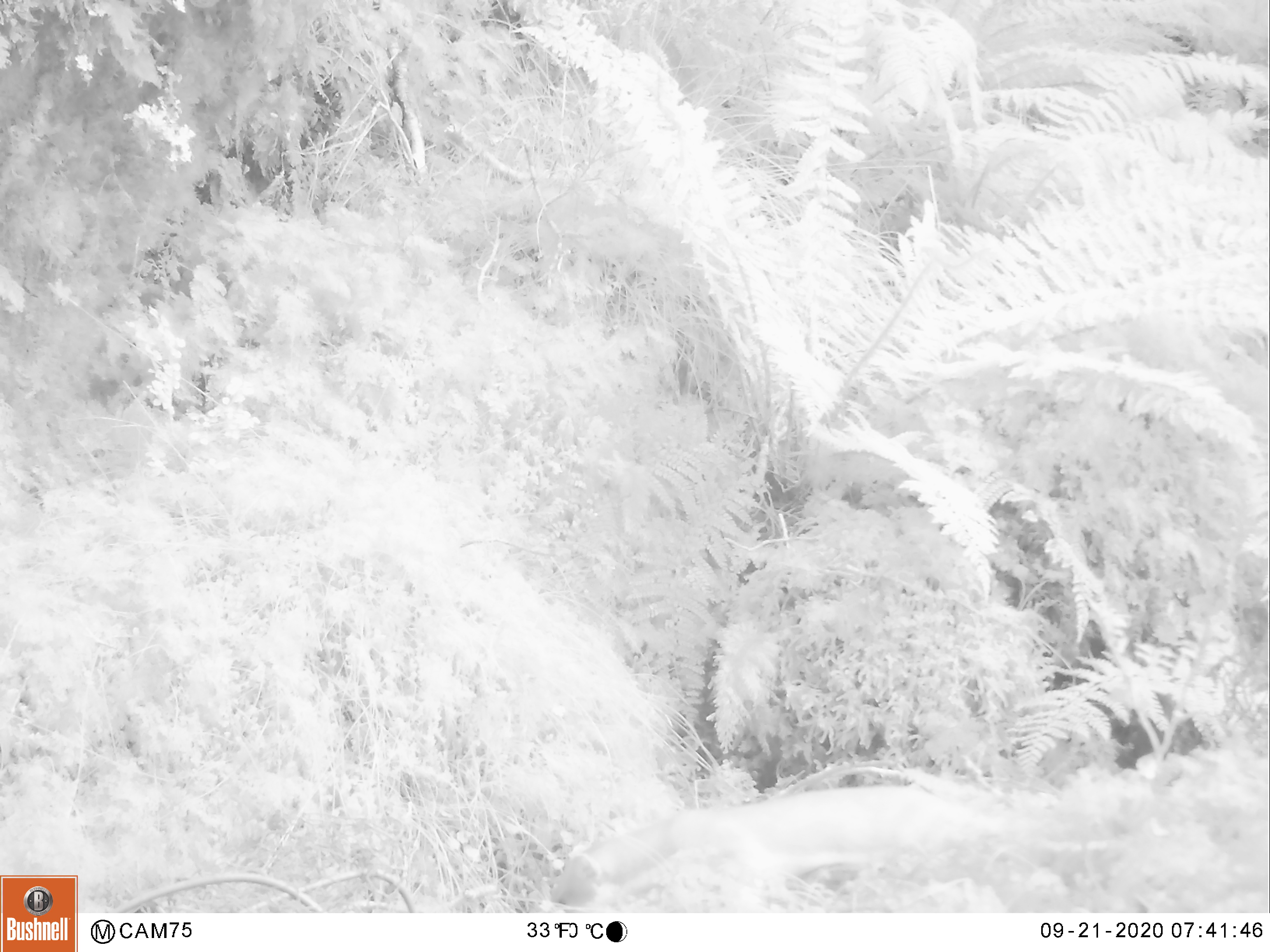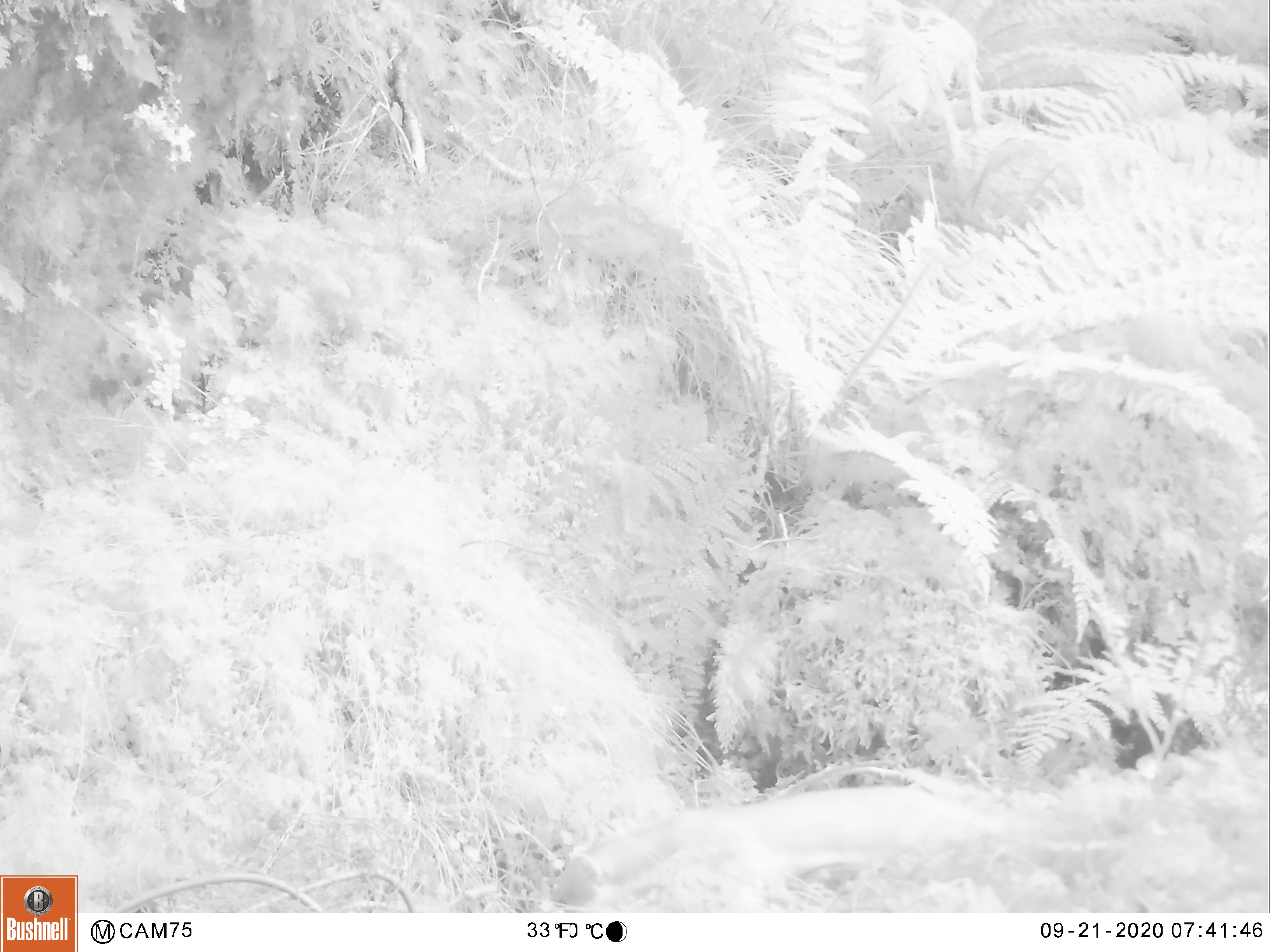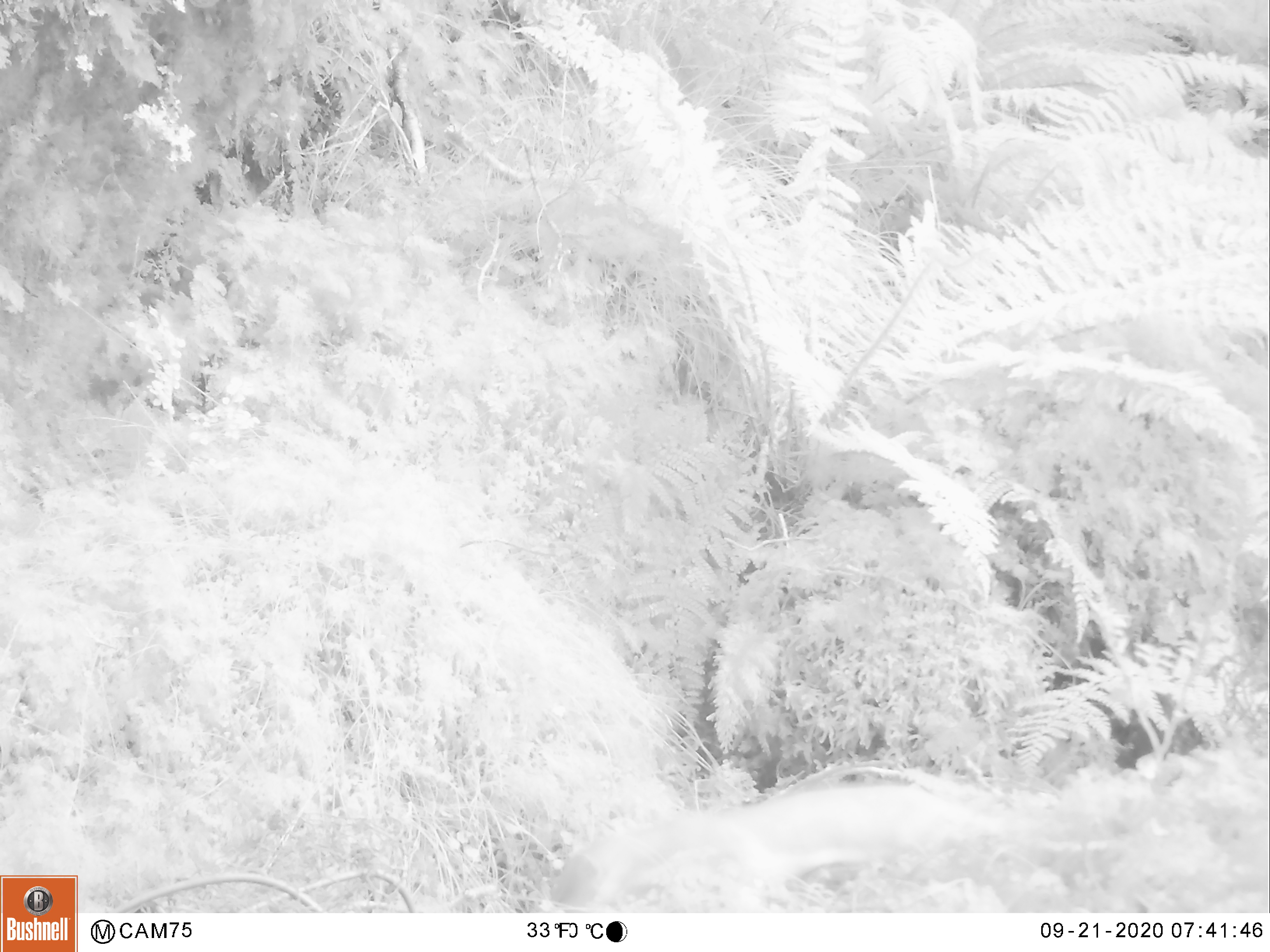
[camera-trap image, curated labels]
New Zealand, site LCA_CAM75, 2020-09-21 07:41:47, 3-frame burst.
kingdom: Animalia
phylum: Chordata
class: Mammalia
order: Carnivora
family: Mustelidae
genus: Mustela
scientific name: Mustela erminea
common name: stoat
Stoat (Mustela erminea).